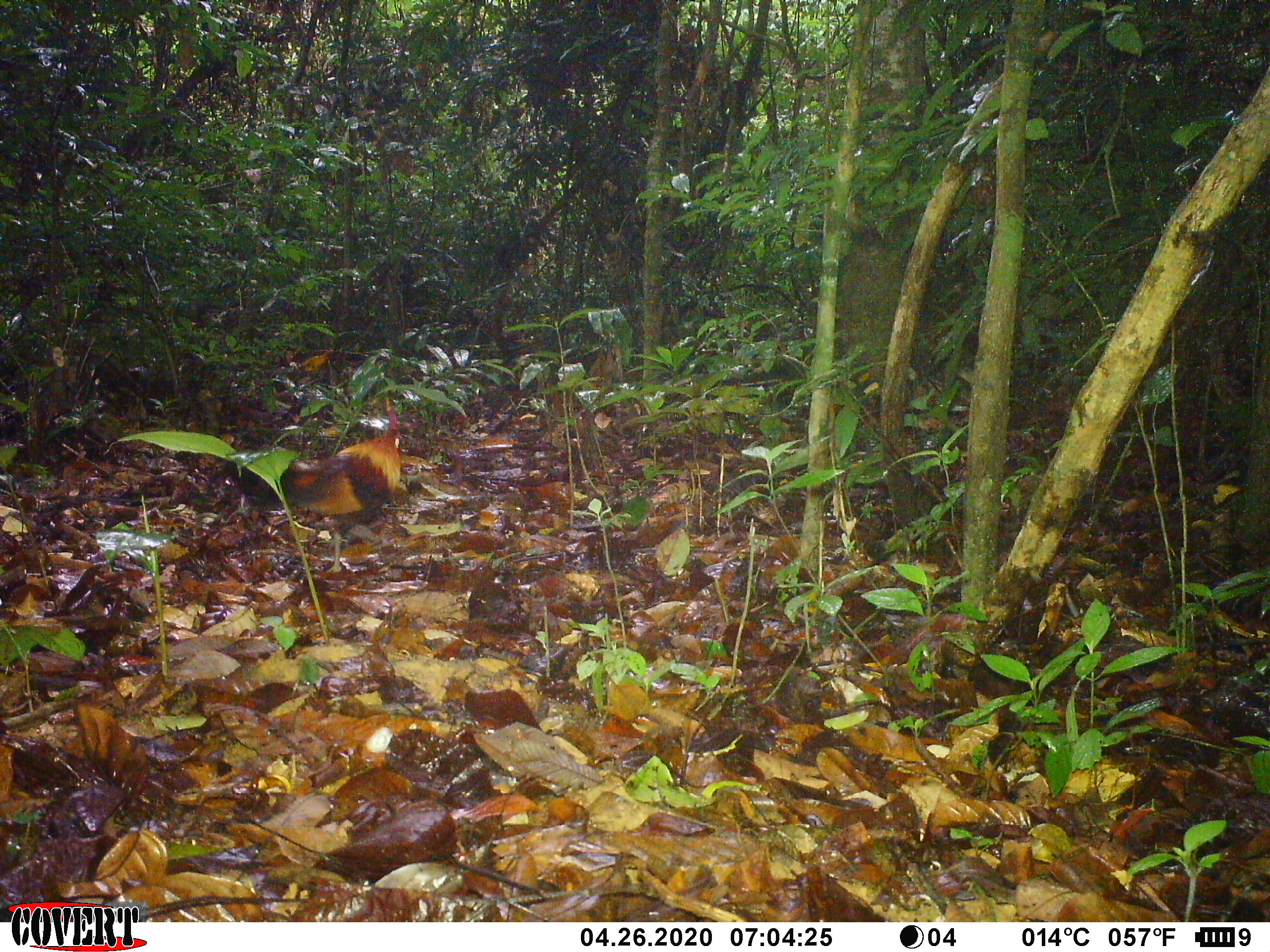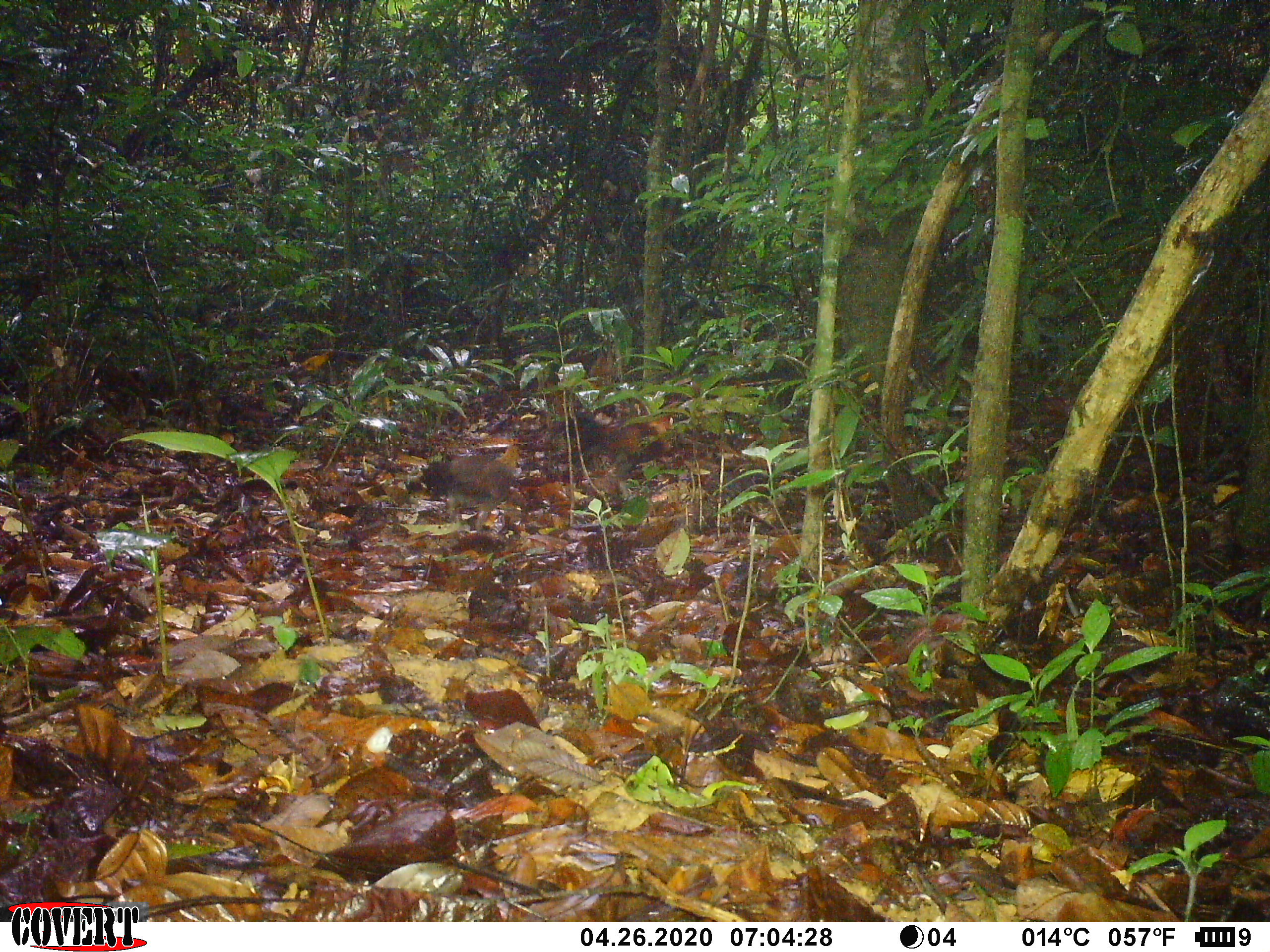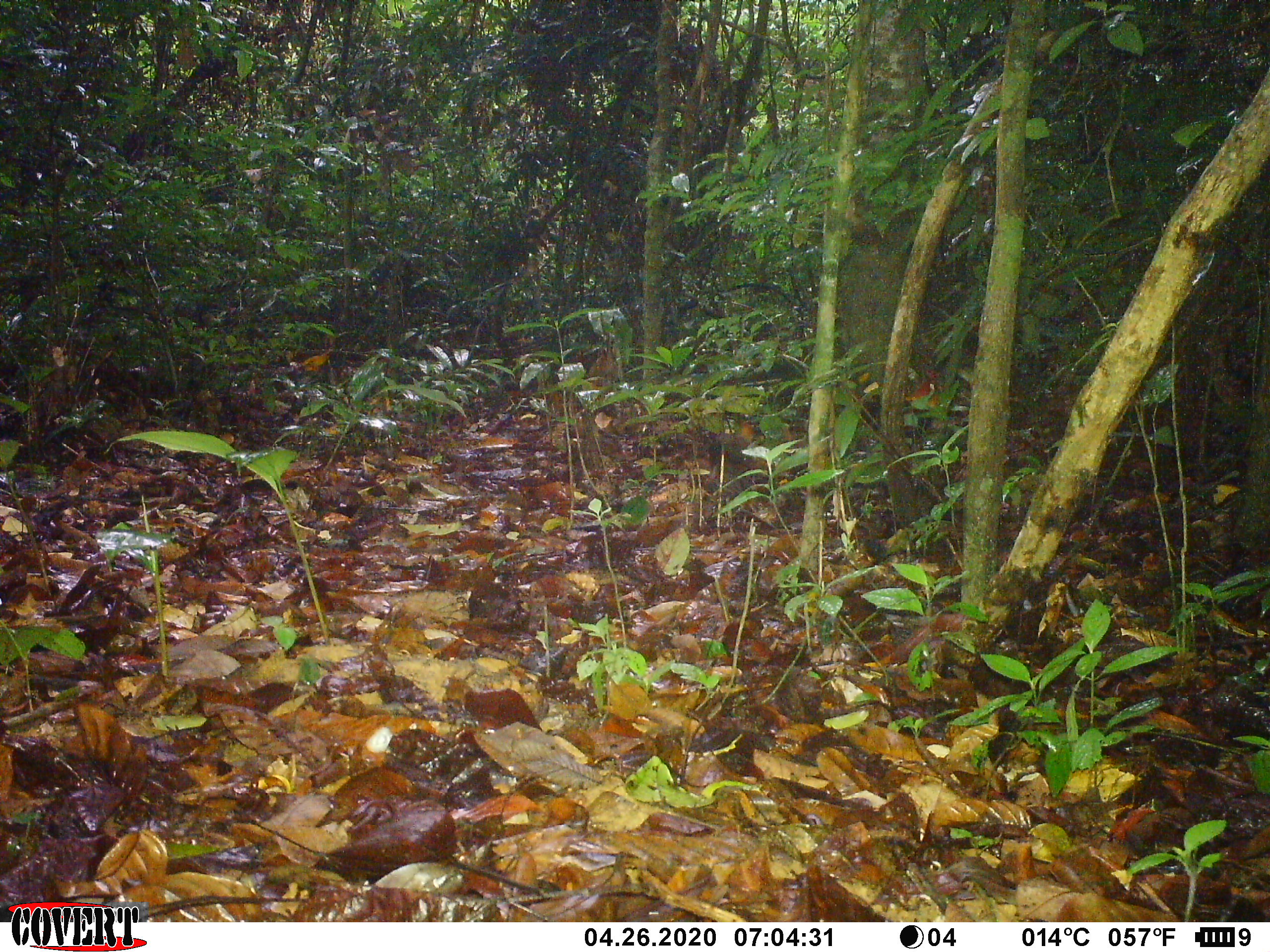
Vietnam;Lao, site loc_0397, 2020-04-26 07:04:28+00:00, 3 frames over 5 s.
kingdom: Animalia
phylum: Chordata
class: Aves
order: Galliformes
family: Phasianidae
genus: Gallus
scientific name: Gallus gallus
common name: red junglefowl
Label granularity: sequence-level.